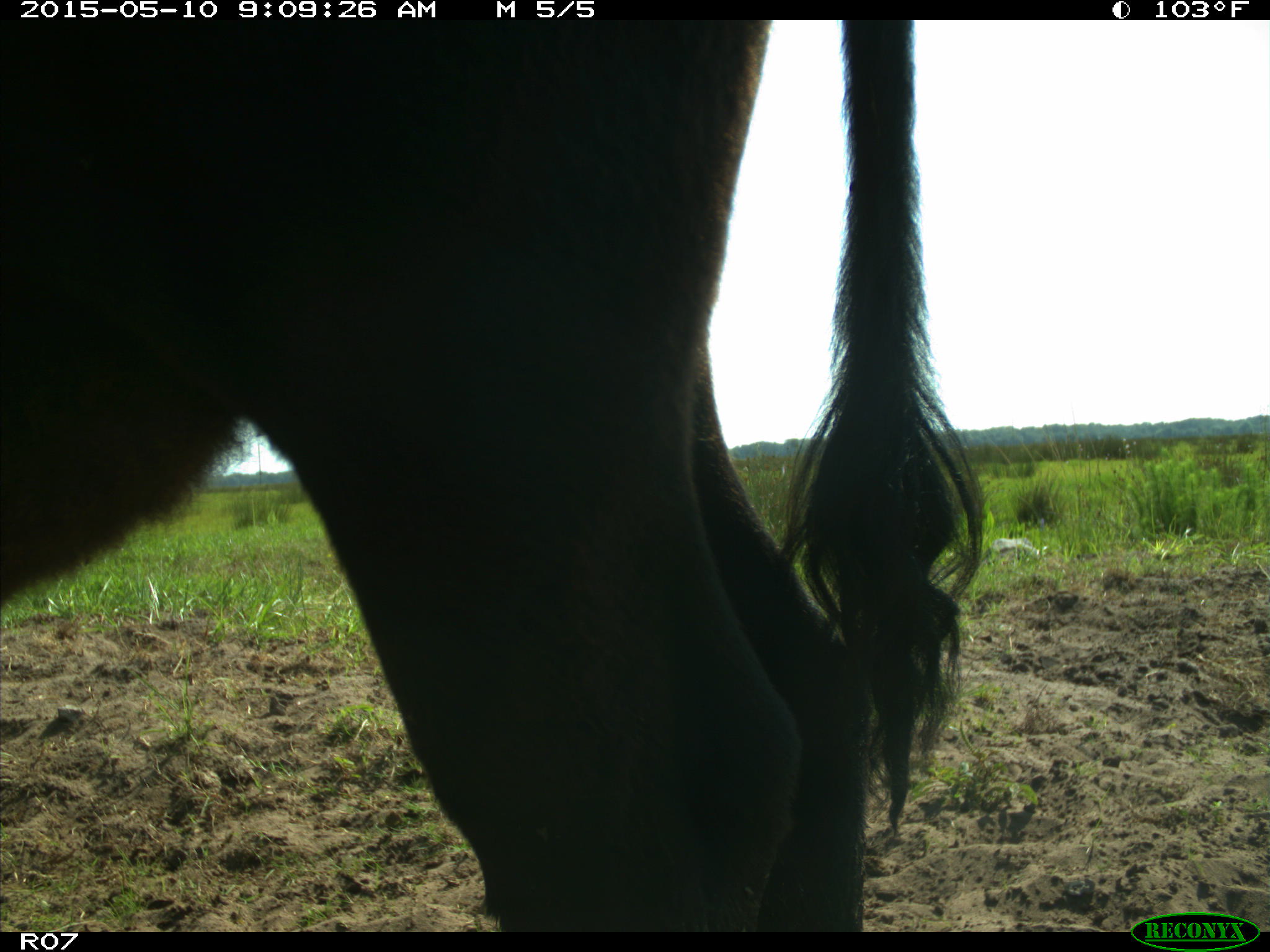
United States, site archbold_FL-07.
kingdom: Animalia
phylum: Chordata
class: Mammalia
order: Artiodactyla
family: Bovidae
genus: Bos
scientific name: Bos taurus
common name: domestic cow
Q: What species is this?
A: Bos taurus (domestic cow).